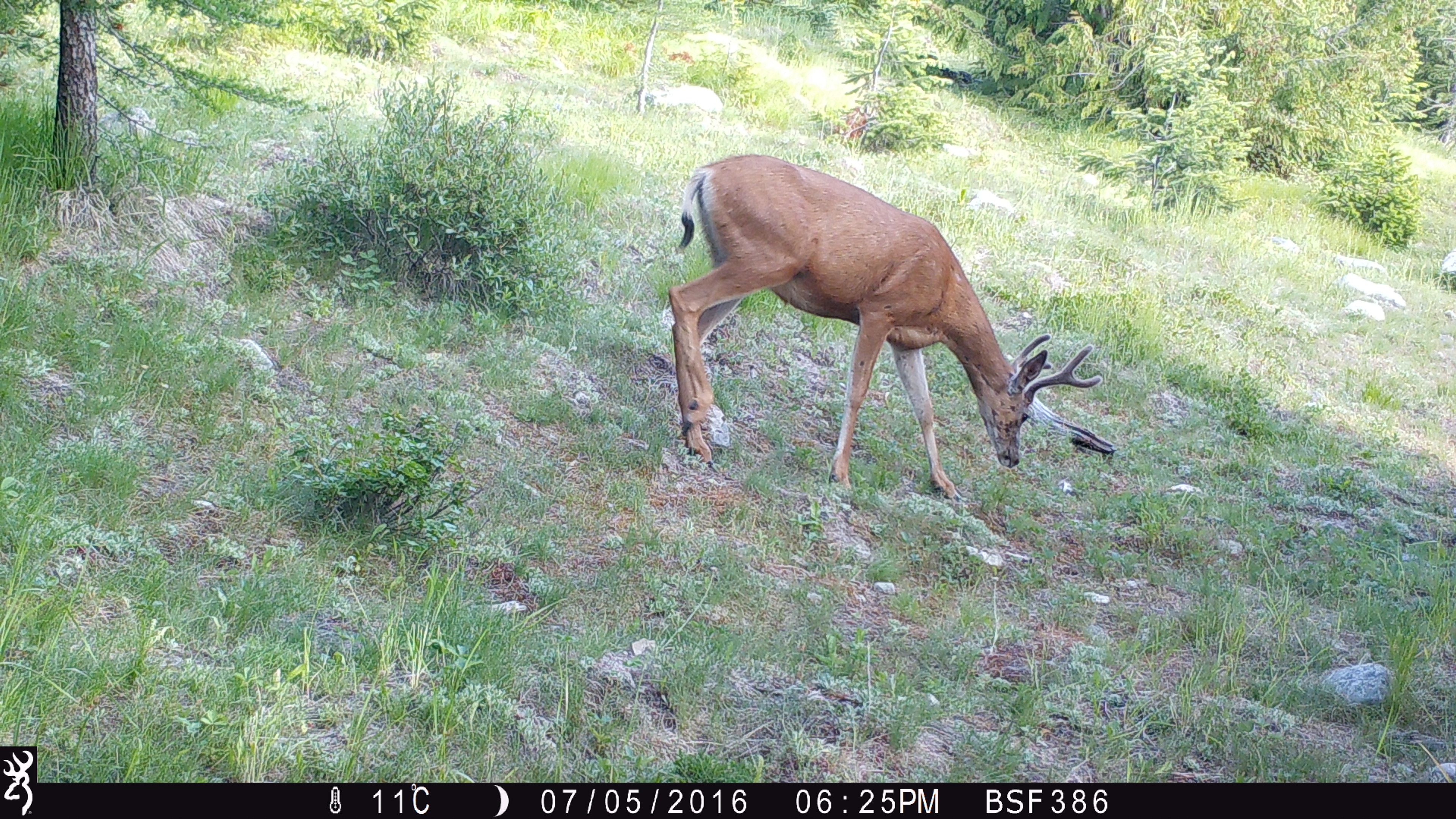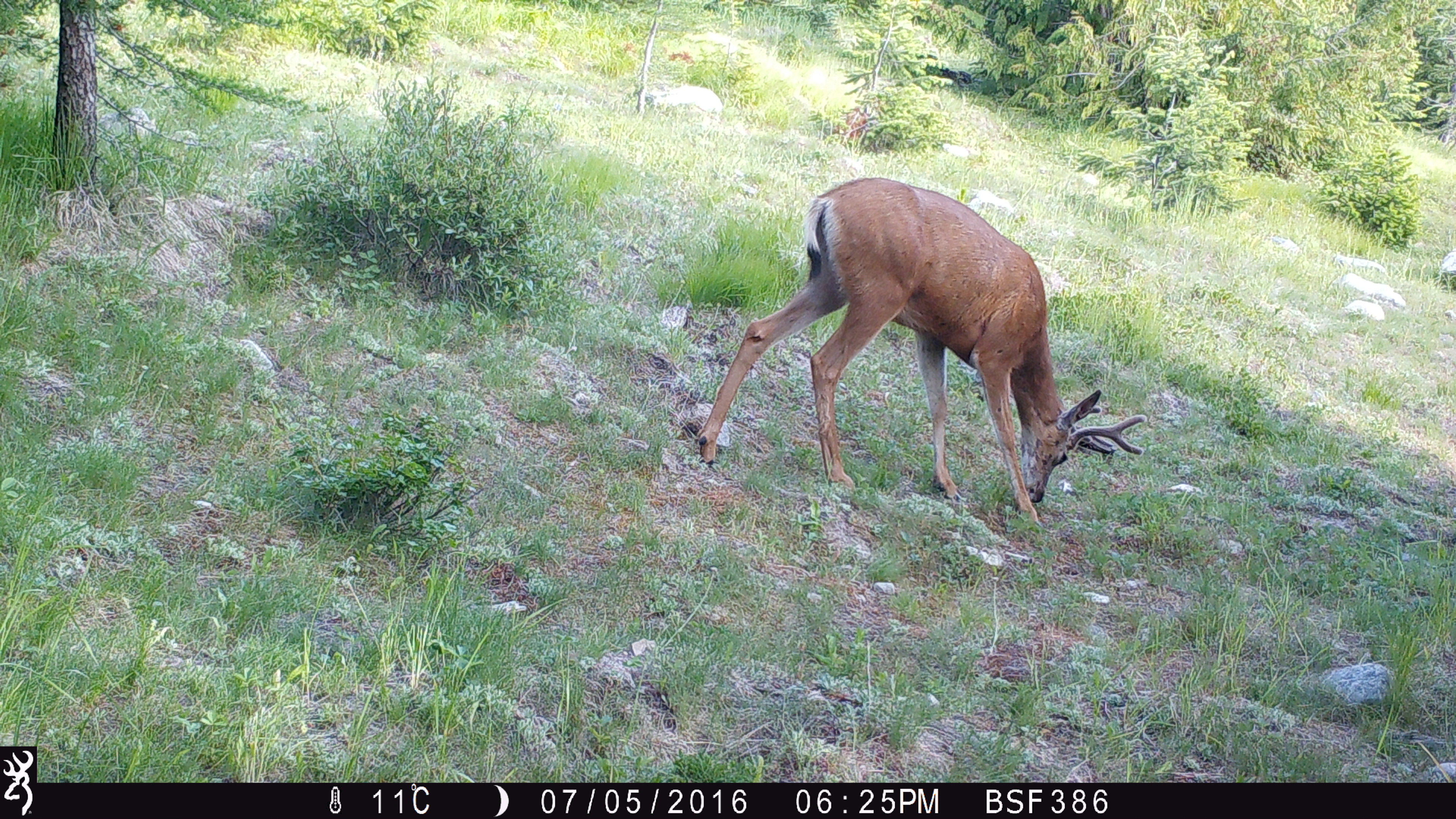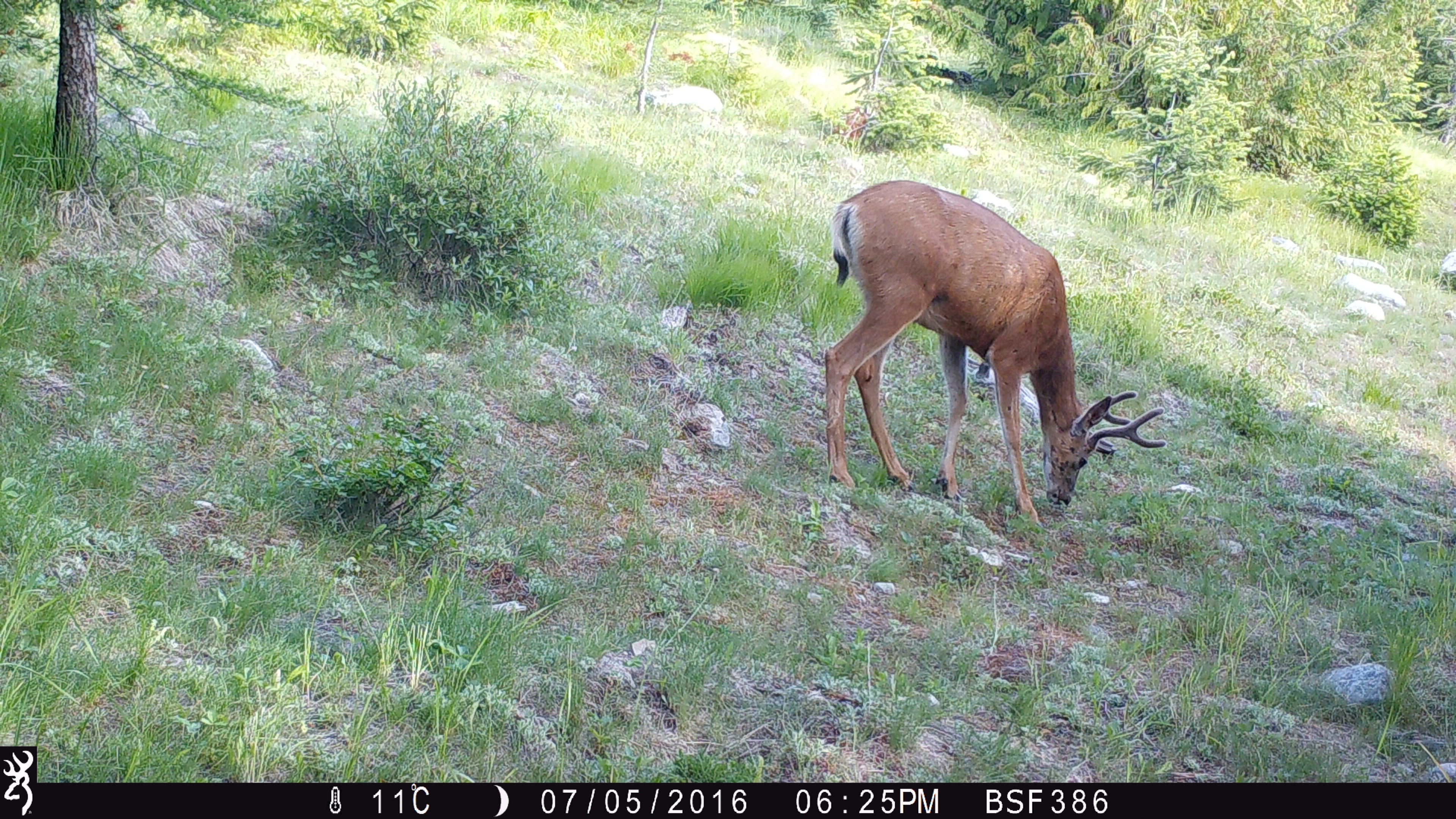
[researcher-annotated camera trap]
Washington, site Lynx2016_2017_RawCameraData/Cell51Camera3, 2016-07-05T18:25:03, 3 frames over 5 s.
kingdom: Animalia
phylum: Chordata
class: Mammalia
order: Artiodactyla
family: Cervidae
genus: Odocoileus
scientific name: Odocoileus hemionus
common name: mule deer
Odocoileus hemionus (mule deer). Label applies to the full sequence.